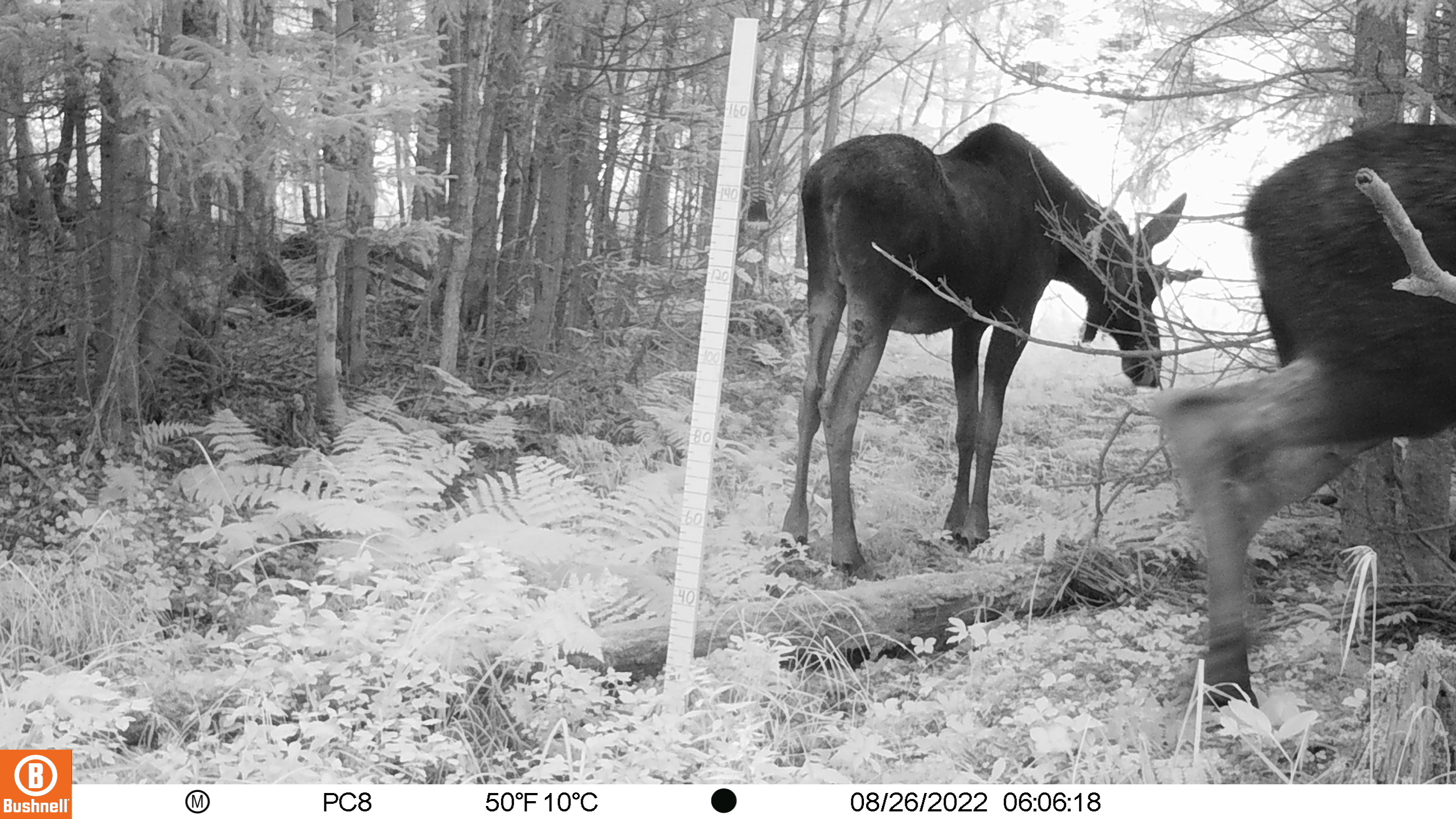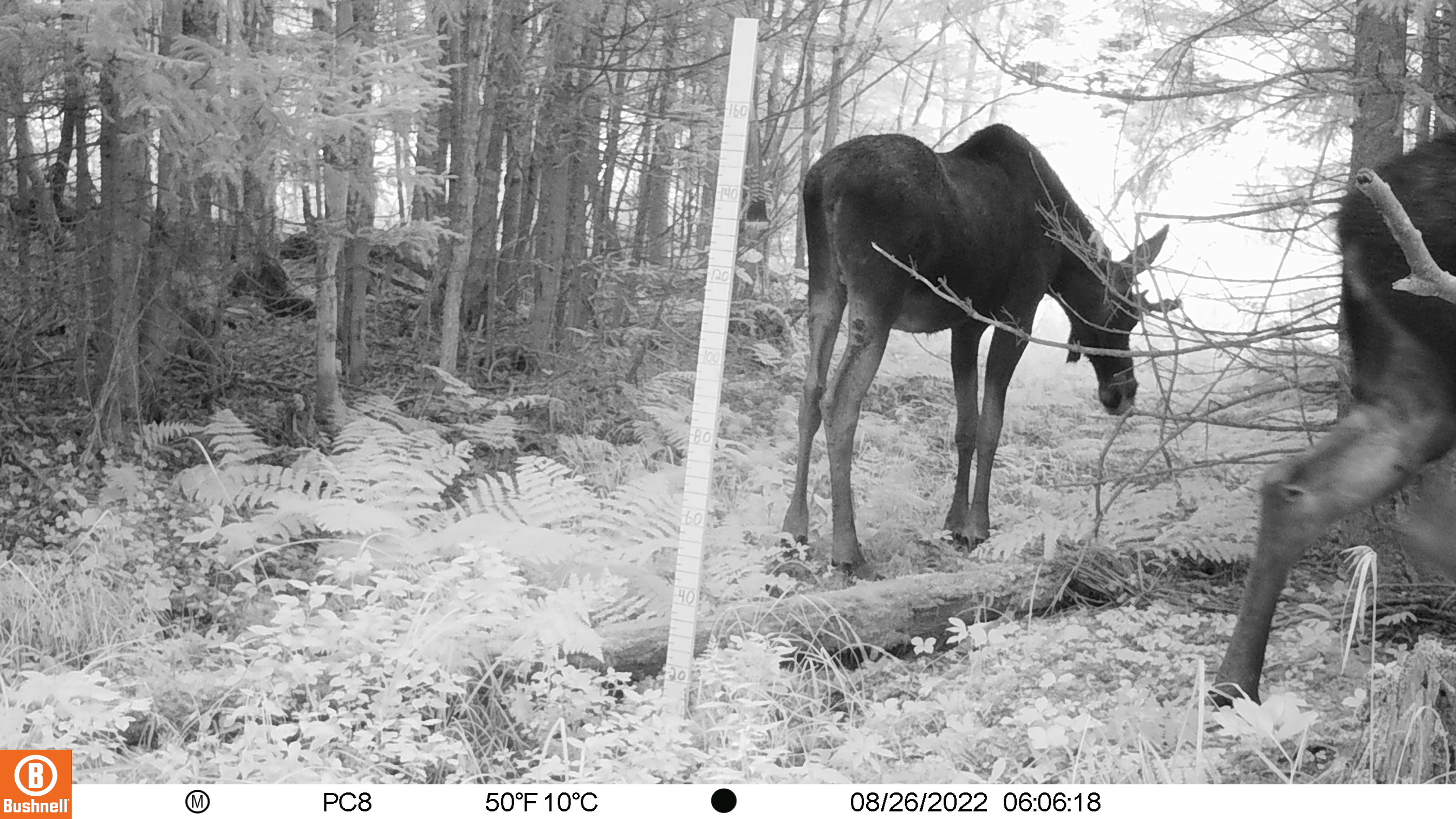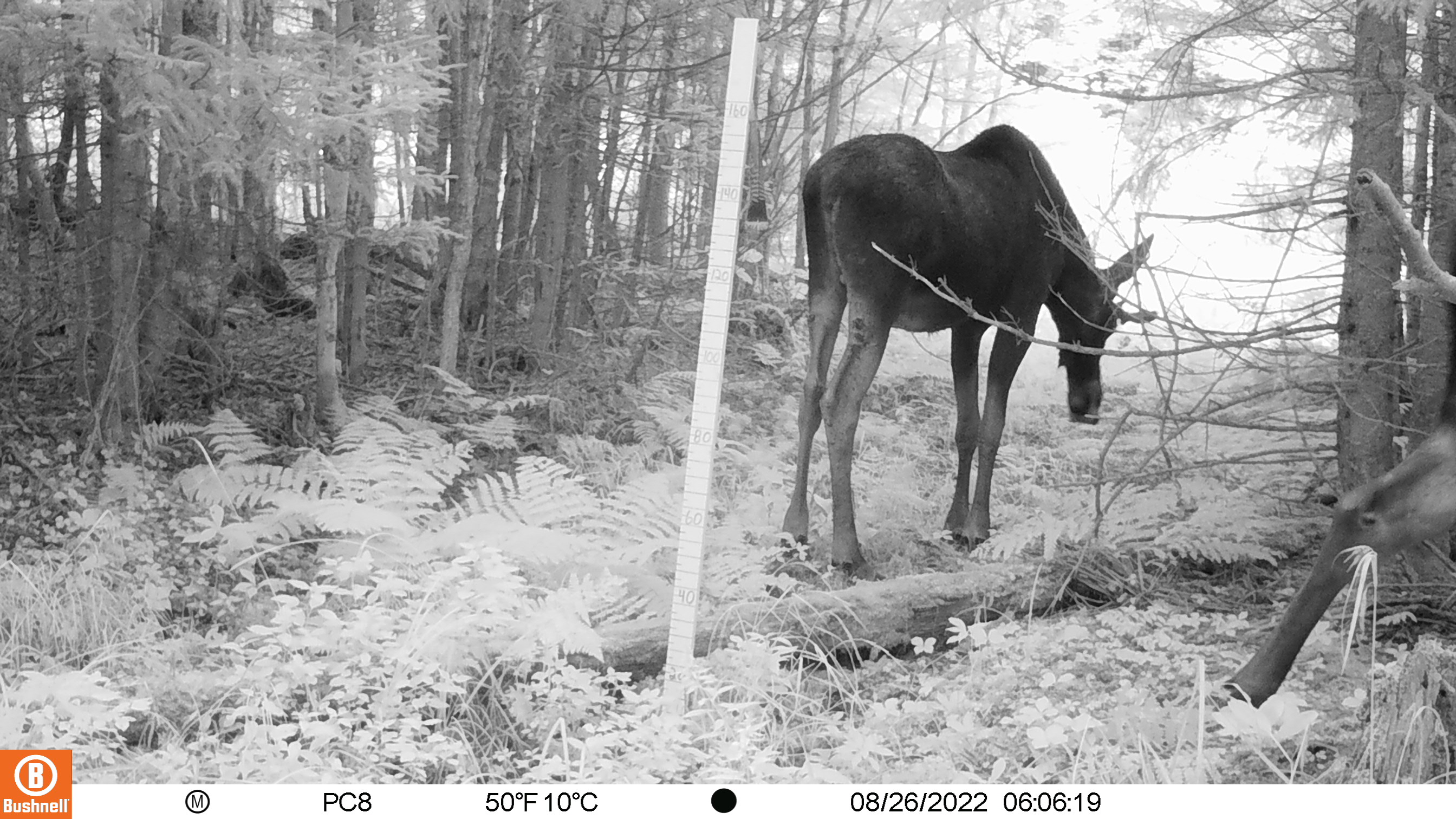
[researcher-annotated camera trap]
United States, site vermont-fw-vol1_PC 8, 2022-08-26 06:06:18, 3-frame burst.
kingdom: Animalia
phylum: Chordata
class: Mammalia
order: Artiodactyla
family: Cervidae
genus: Alces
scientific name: Alces alces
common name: moose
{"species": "moose (Alces alces)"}